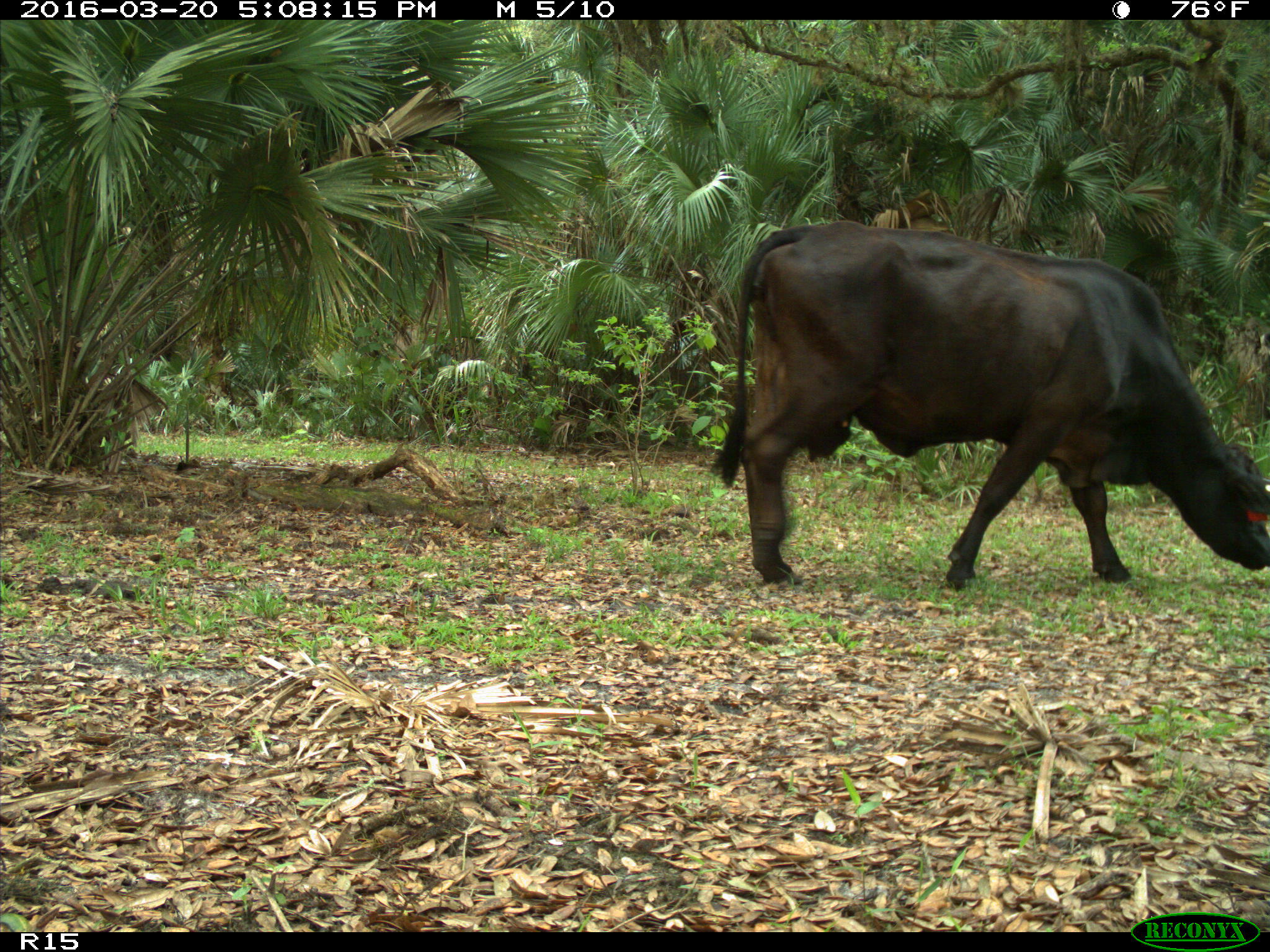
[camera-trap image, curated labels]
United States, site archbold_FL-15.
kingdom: Animalia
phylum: Chordata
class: Mammalia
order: Artiodactyla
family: Bovidae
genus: Bos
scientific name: Bos taurus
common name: domestic cow